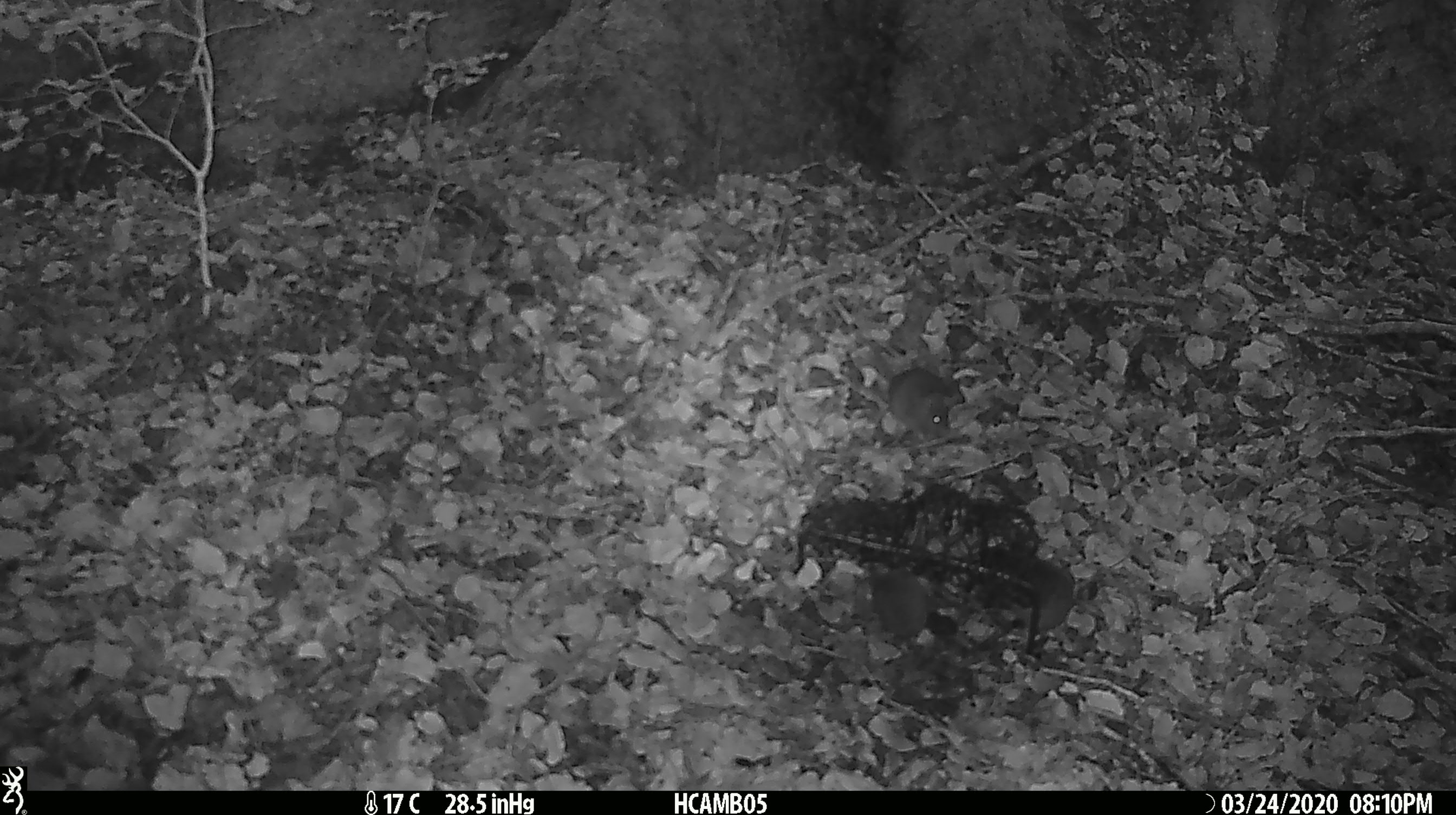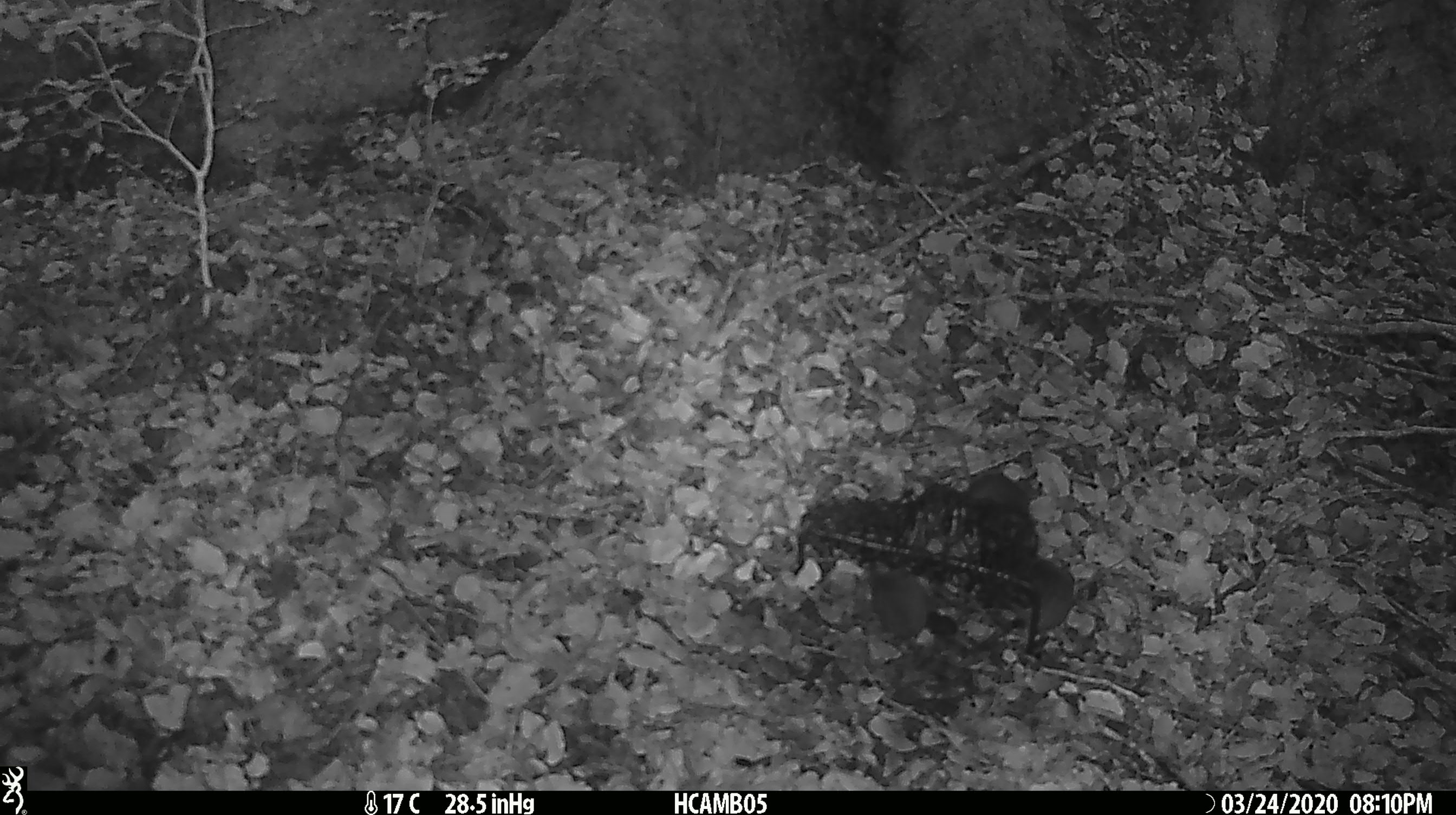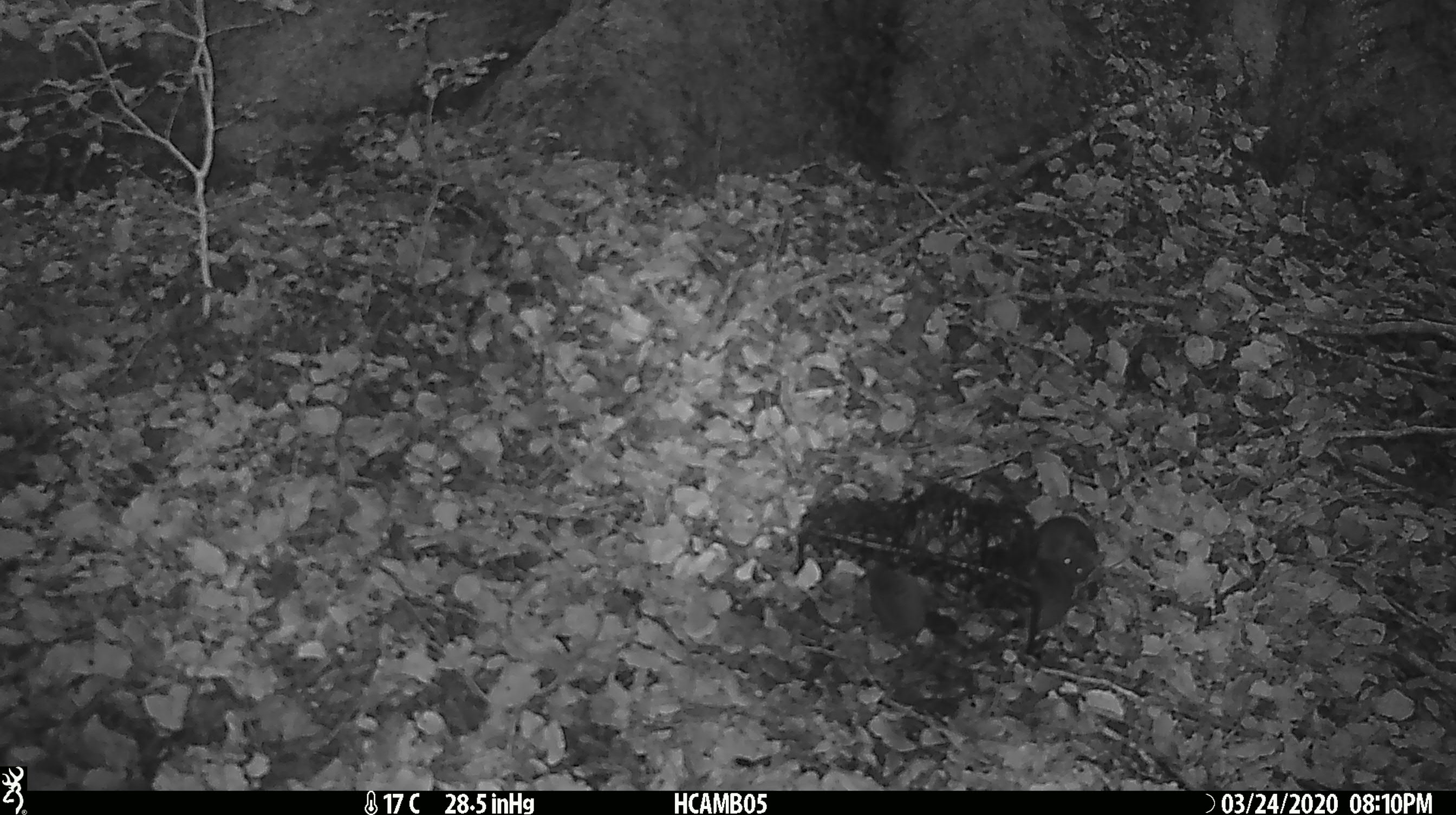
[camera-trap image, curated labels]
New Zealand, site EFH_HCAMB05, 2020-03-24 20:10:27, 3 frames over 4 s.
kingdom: Animalia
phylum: Chordata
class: Mammalia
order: Rodentia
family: Muridae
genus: Mus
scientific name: Mus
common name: mouse